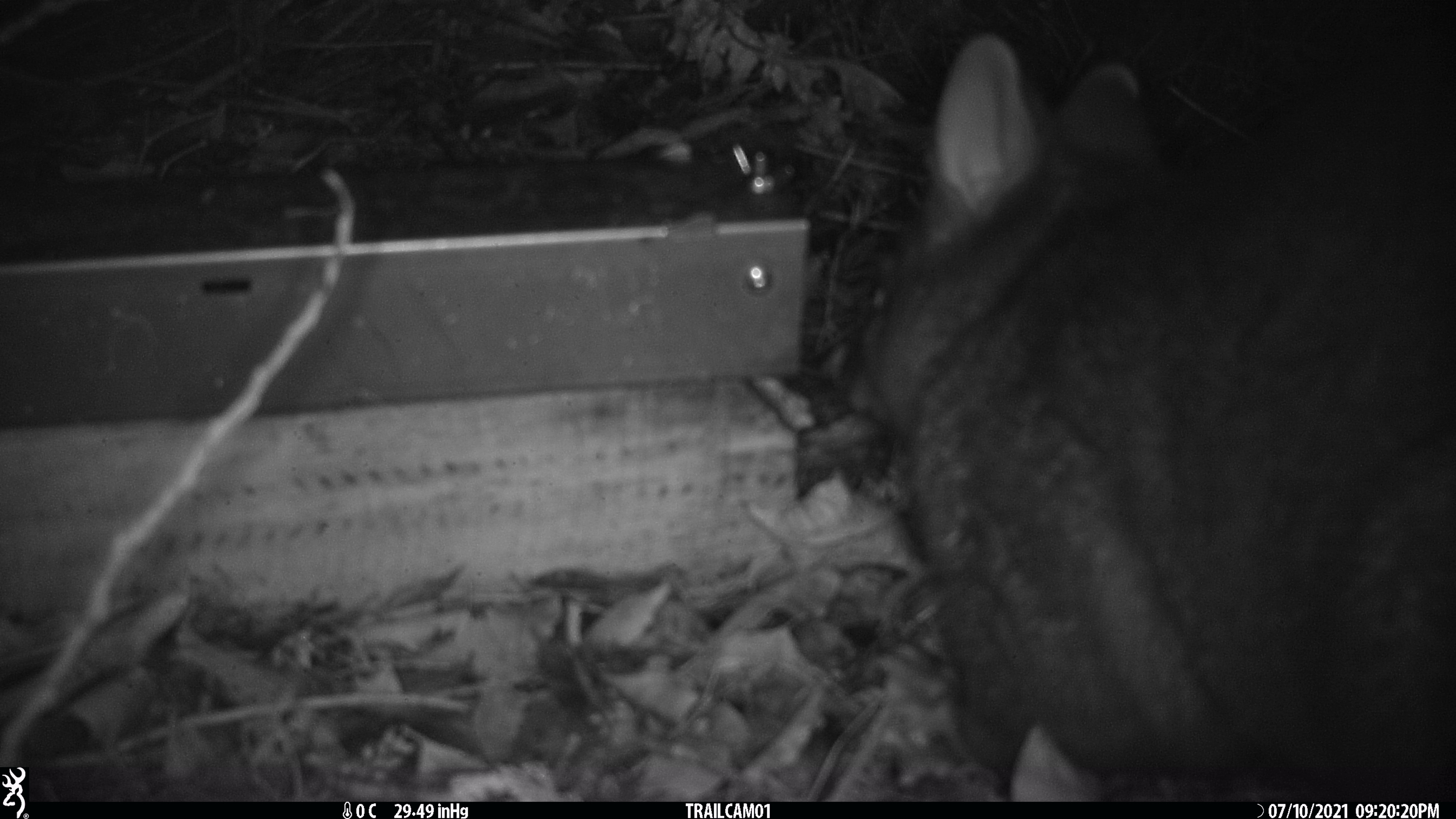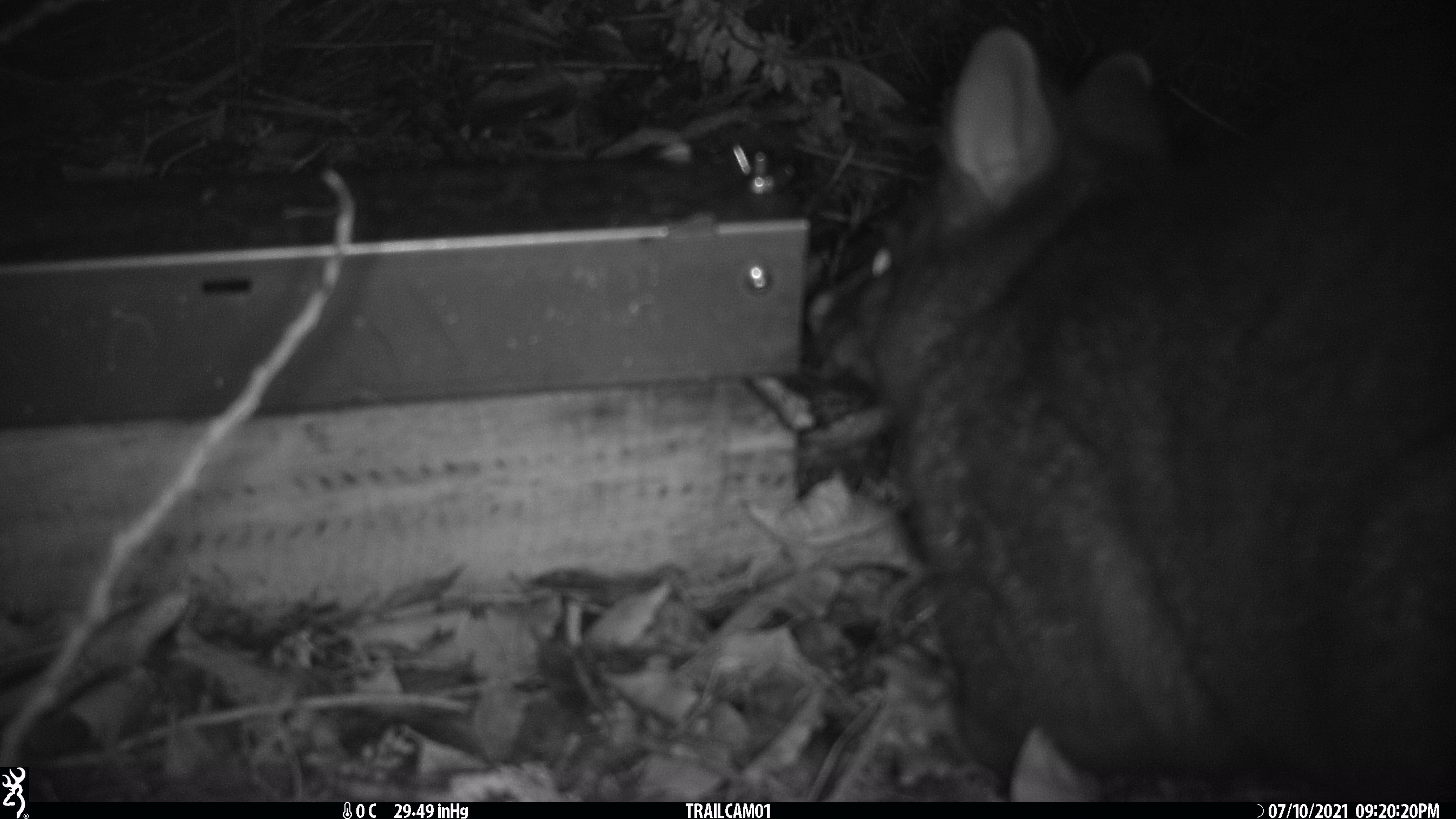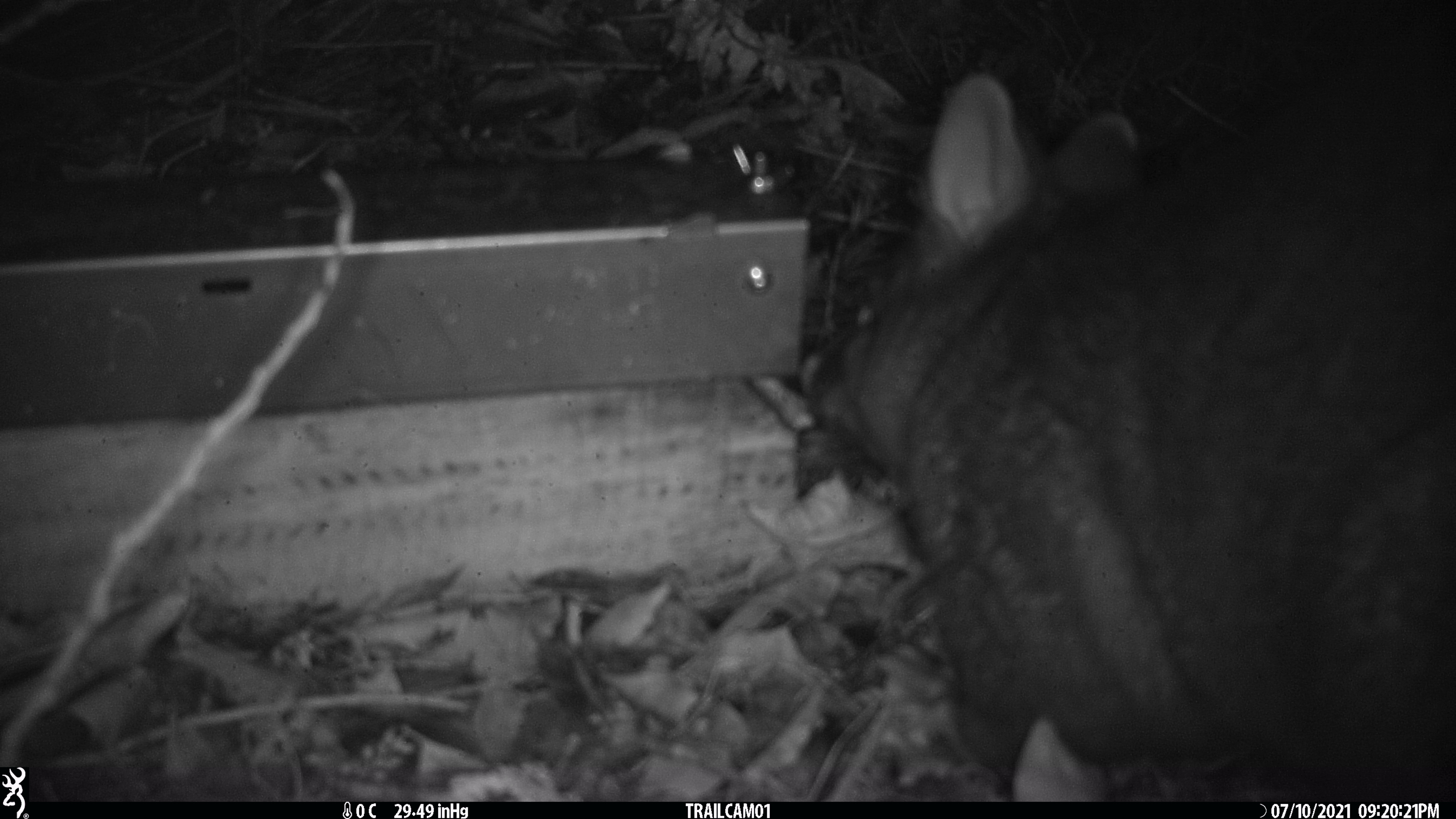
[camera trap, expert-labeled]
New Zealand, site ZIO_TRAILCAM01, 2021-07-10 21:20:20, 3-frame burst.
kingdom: Animalia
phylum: Chordata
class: Mammalia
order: Diprotodontia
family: Phalangeridae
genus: Trichosurus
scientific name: Trichosurus vulpecula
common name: common brushtail possum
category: possum